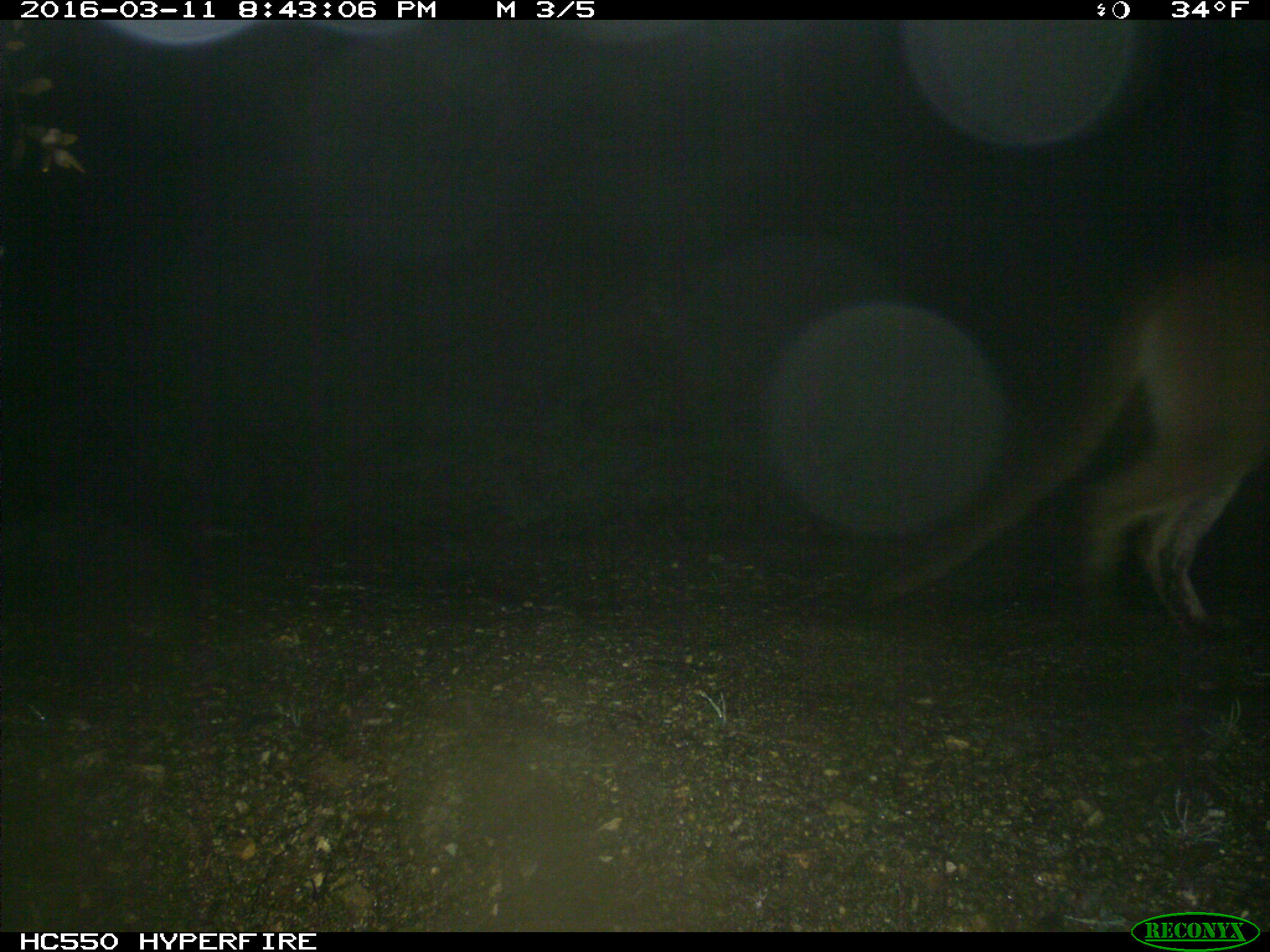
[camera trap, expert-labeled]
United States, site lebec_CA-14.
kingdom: Animalia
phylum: Chordata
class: Mammalia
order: Carnivora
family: Felidae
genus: Puma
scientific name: Puma concolor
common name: mountain lion